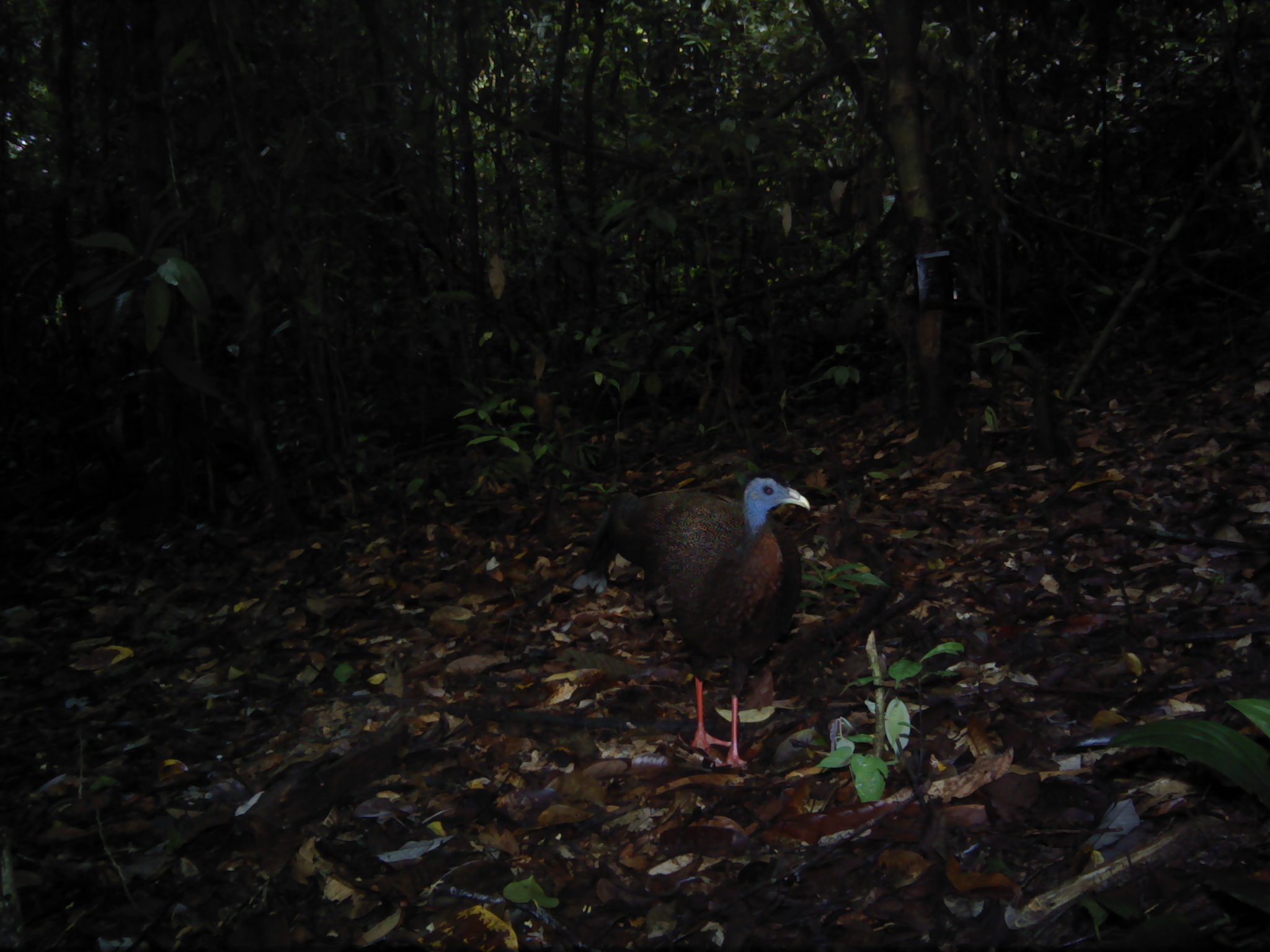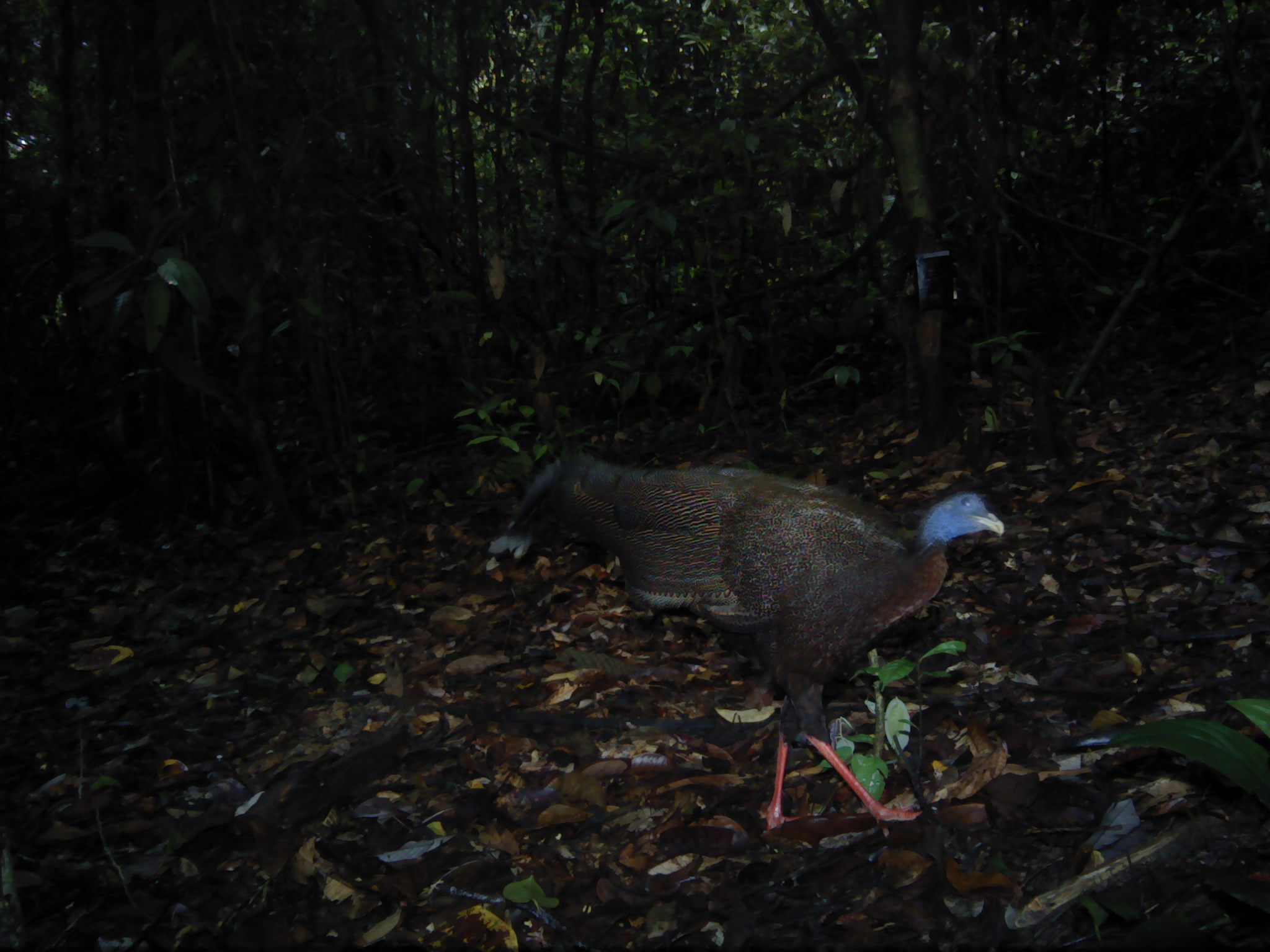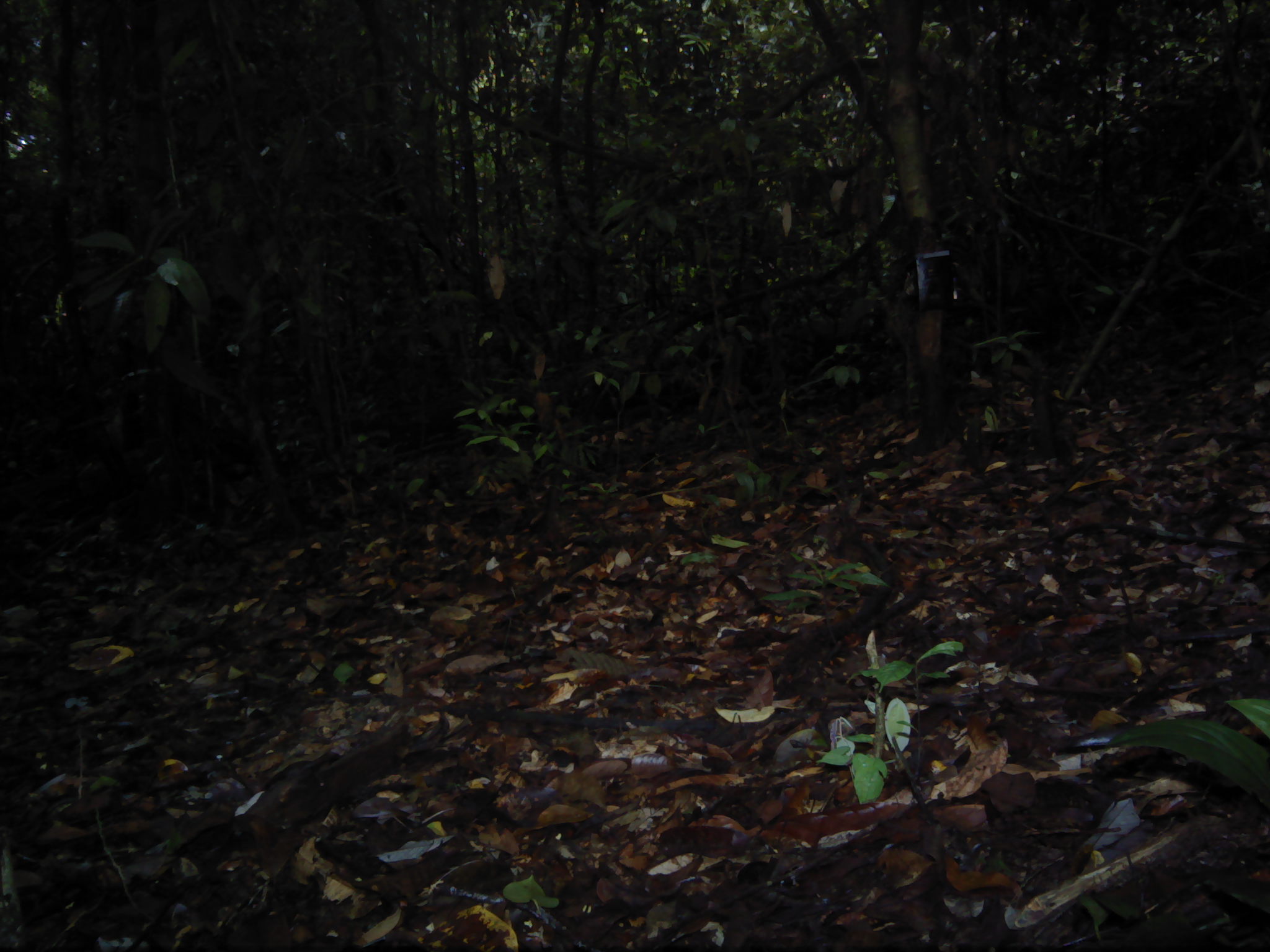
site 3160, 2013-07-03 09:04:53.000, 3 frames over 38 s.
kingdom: Animalia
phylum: Chordata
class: Aves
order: Galliformes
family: Phasianidae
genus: Argusianus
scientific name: Argusianus argus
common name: great argus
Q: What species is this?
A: Argusianus argus (great argus).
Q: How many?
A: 1.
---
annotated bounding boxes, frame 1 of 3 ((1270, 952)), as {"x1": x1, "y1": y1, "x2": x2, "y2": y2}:
argusianus argus: {"x1": 571, "y1": 469, "x2": 810, "y2": 771}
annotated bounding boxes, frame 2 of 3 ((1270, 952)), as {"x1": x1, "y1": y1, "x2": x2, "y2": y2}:
argusianus argus: {"x1": 487, "y1": 450, "x2": 1004, "y2": 839}